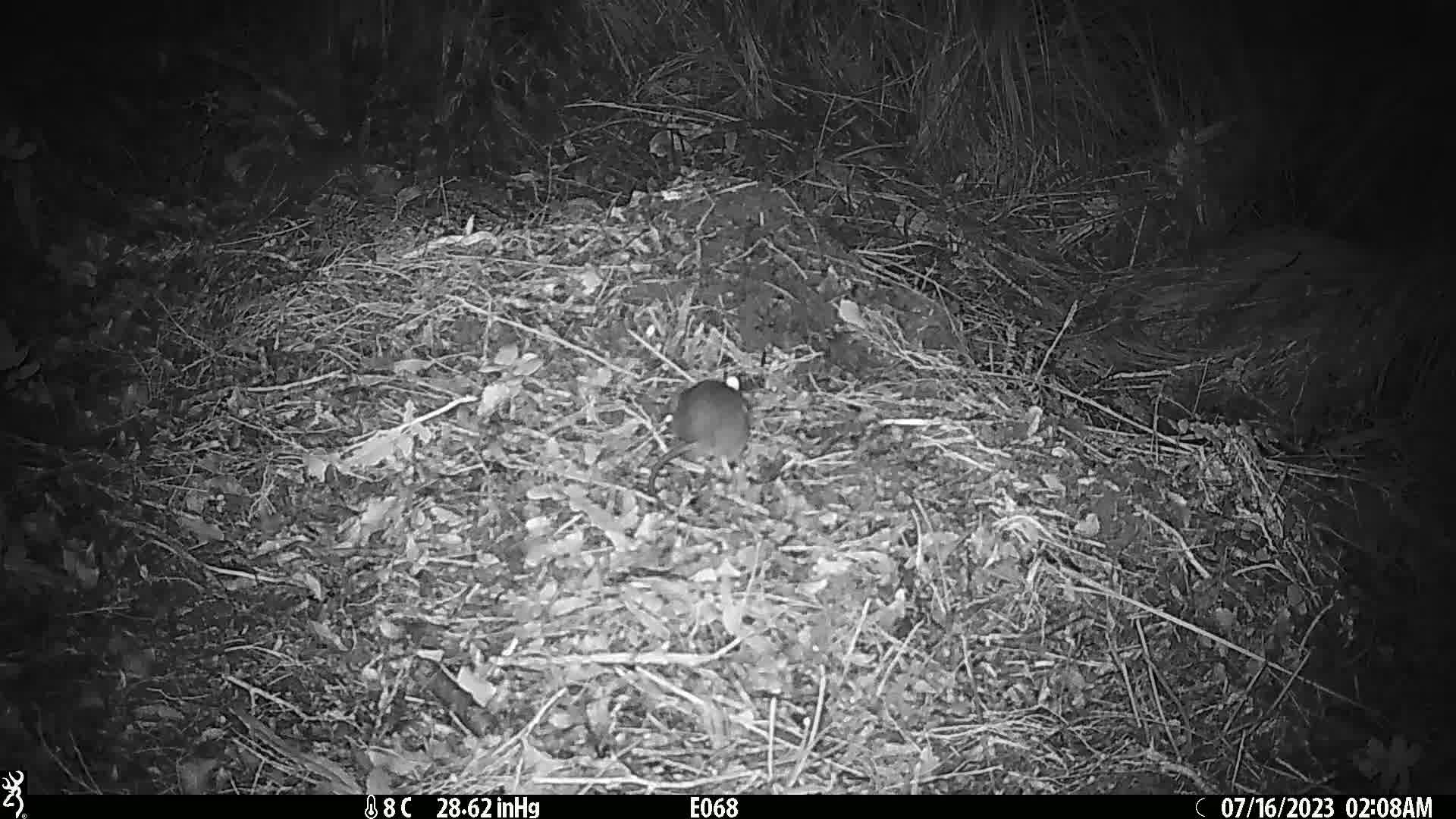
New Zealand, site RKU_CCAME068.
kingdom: Animalia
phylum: Chordata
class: Mammalia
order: Rodentia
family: Muridae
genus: Rattus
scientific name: Rattus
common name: rat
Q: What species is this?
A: Rat (Rattus).